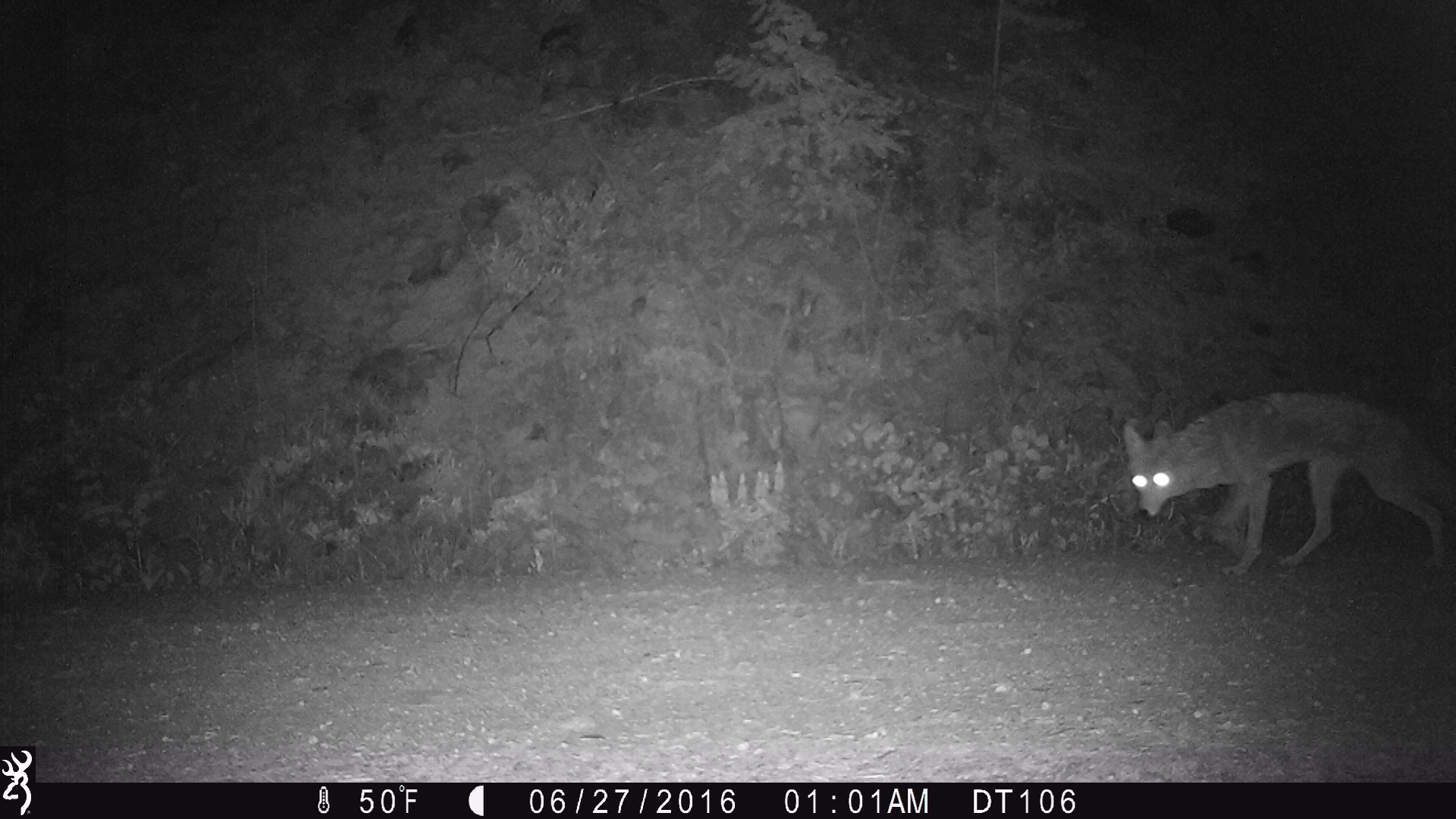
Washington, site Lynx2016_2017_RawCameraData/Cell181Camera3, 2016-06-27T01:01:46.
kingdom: Animalia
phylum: Chordata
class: Mammalia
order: Carnivora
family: Canidae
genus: Canis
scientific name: Canis latrans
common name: coyote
Canis latrans (coyote). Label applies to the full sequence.